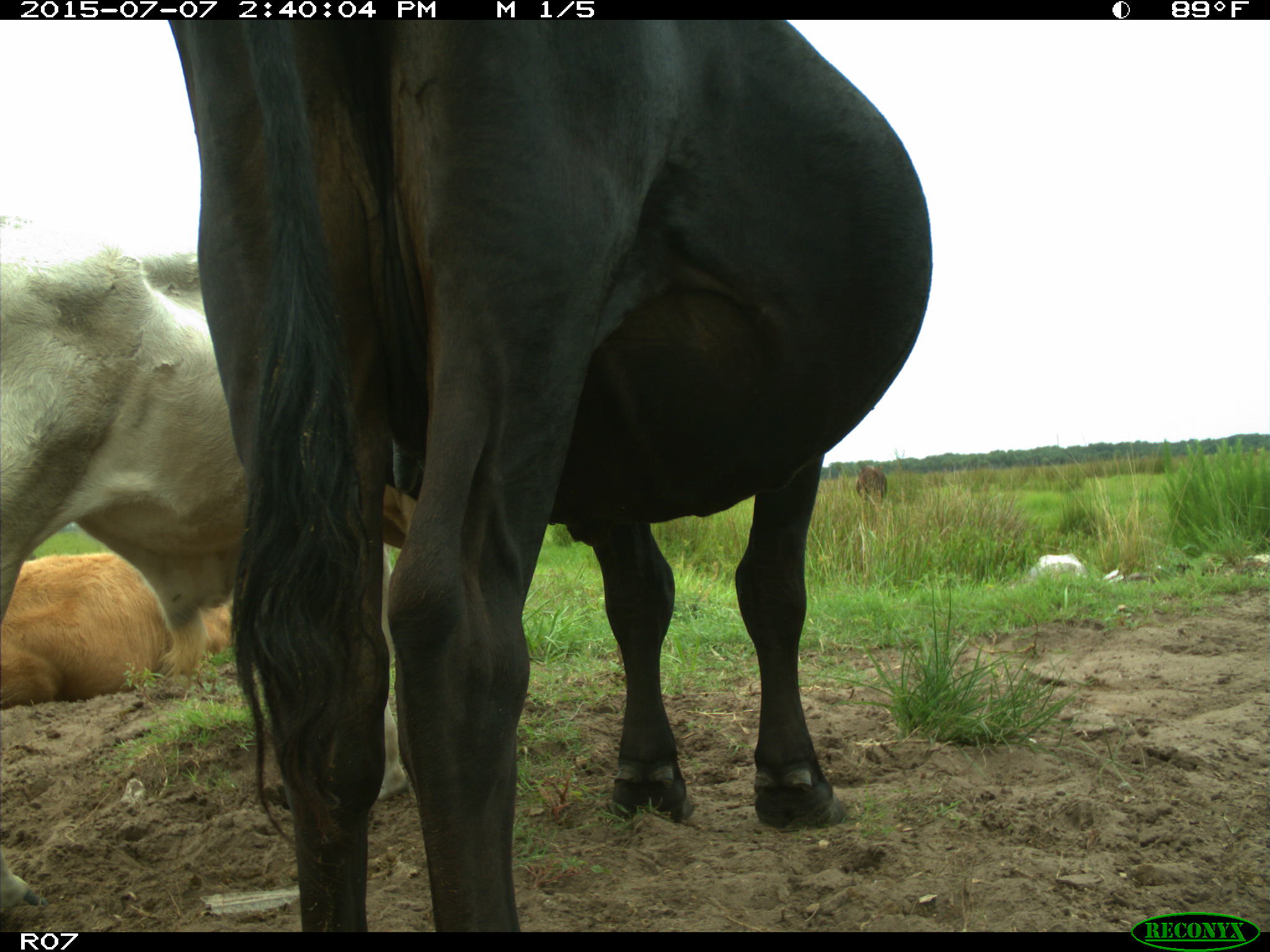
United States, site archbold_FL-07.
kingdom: Animalia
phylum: Chordata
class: Mammalia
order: Artiodactyla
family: Bovidae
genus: Bos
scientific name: Bos taurus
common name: domestic cow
Bos taurus (domestic cow).